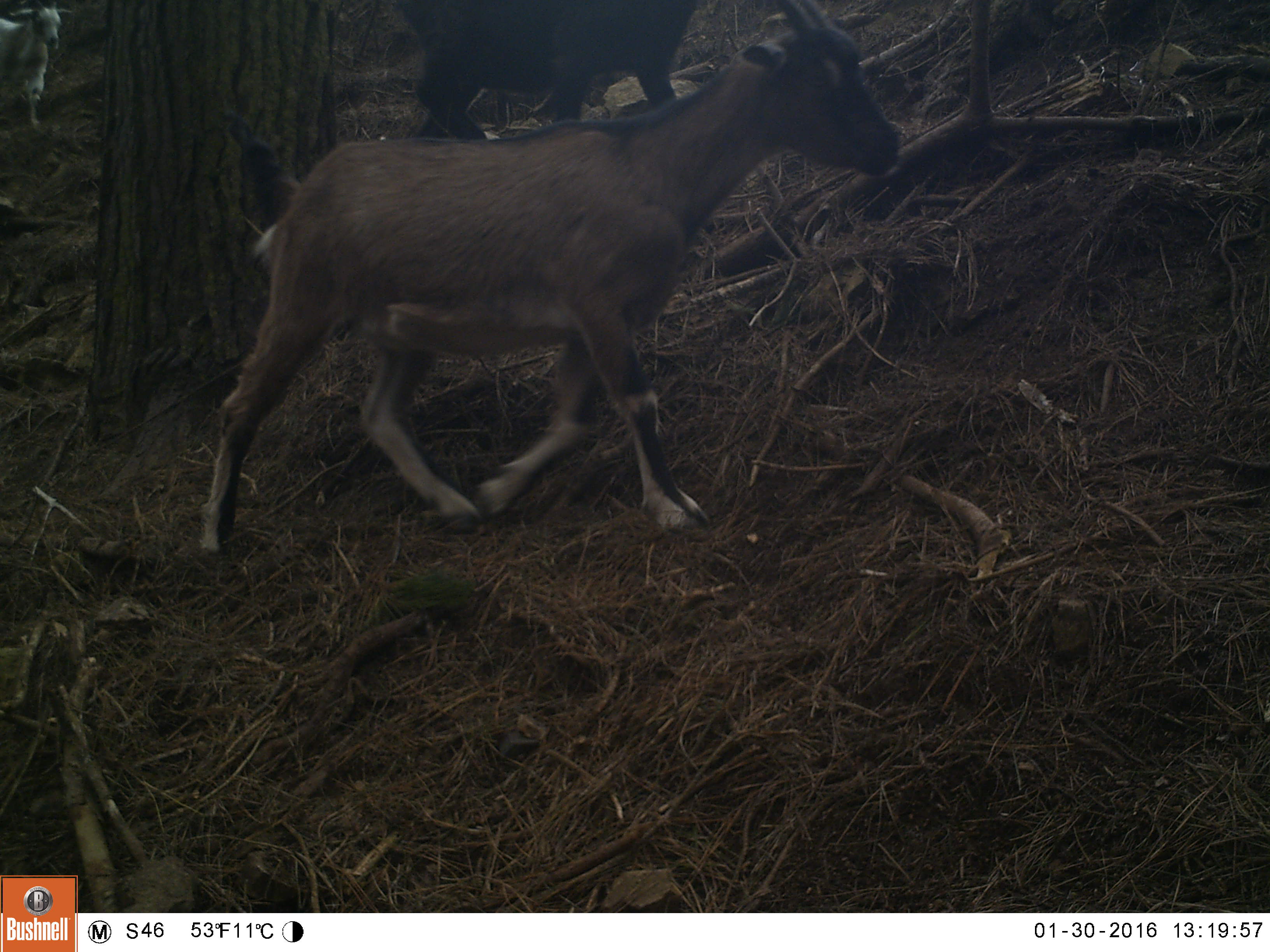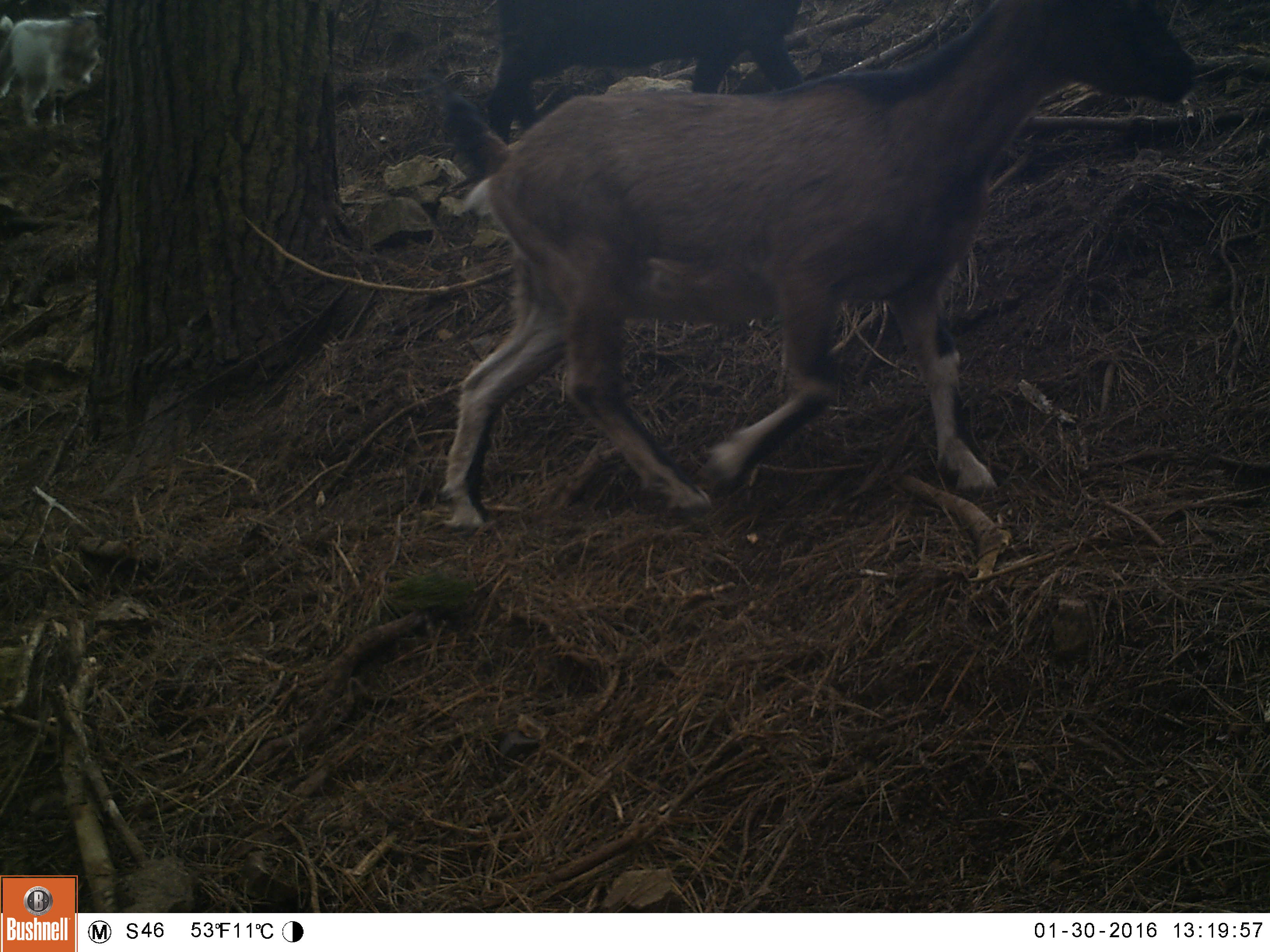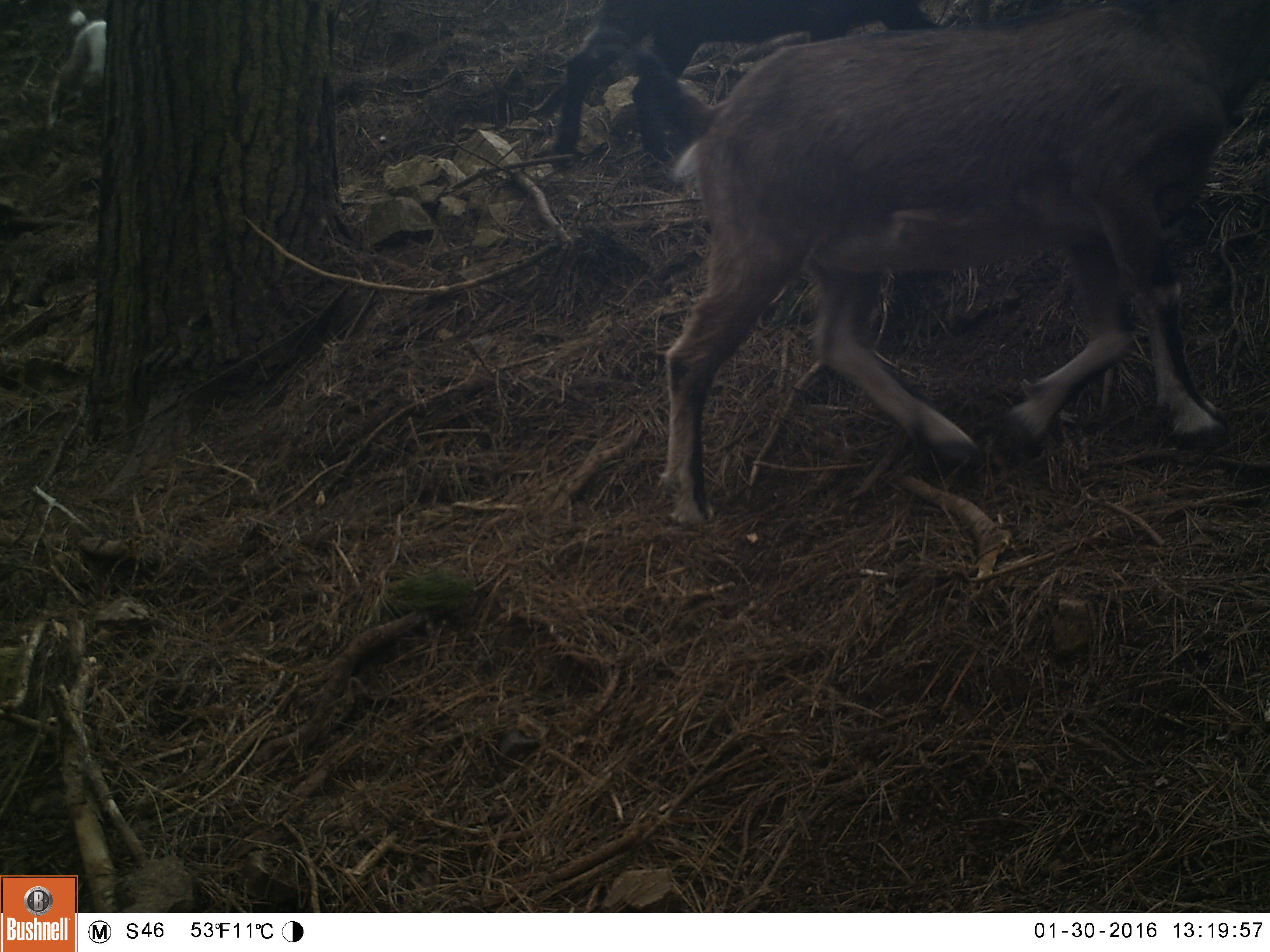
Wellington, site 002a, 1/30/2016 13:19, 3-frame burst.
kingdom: Animalia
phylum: Chordata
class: Mammalia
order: Artiodactyla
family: Bovidae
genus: Capra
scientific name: Capra hircus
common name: goat